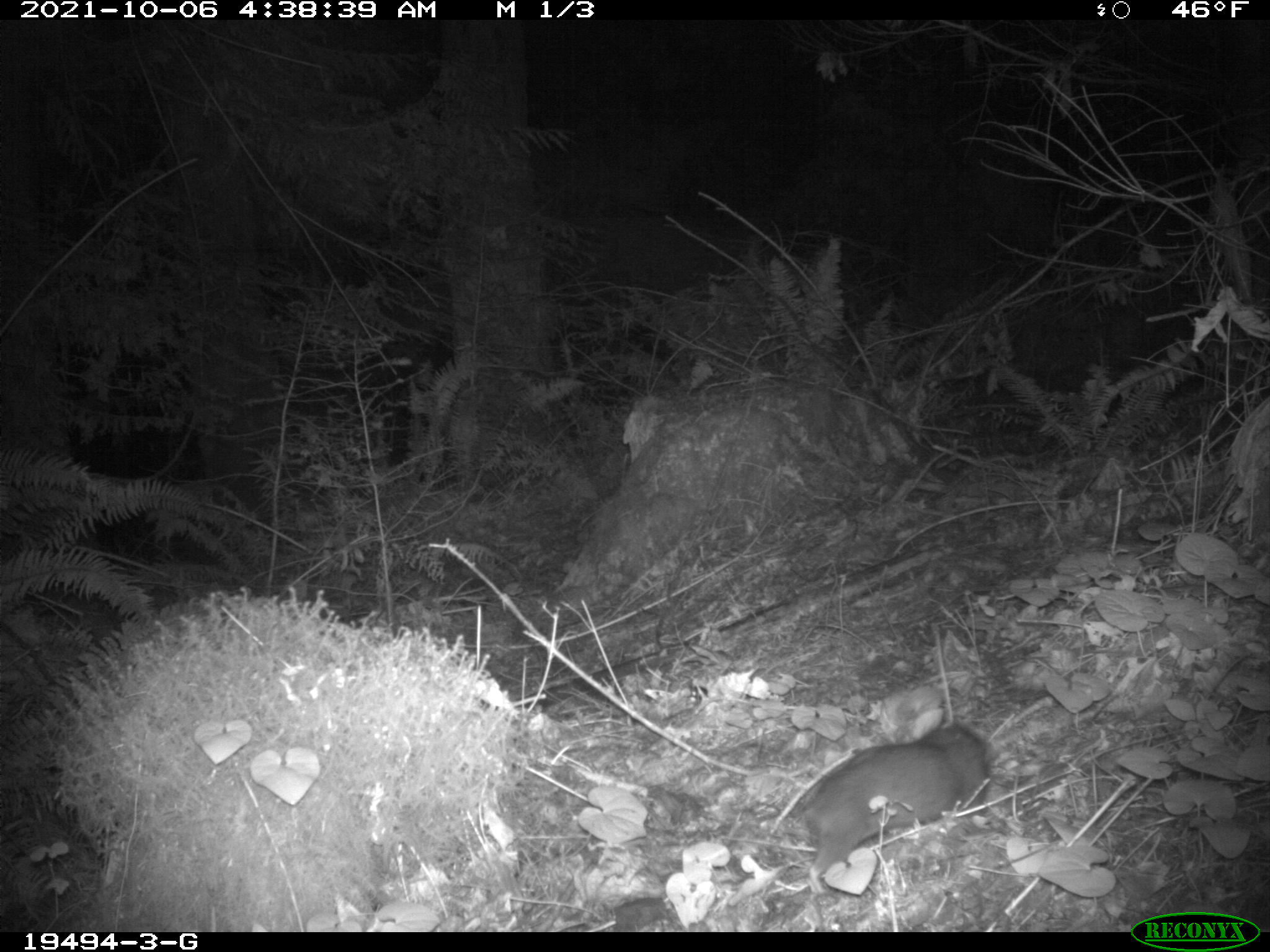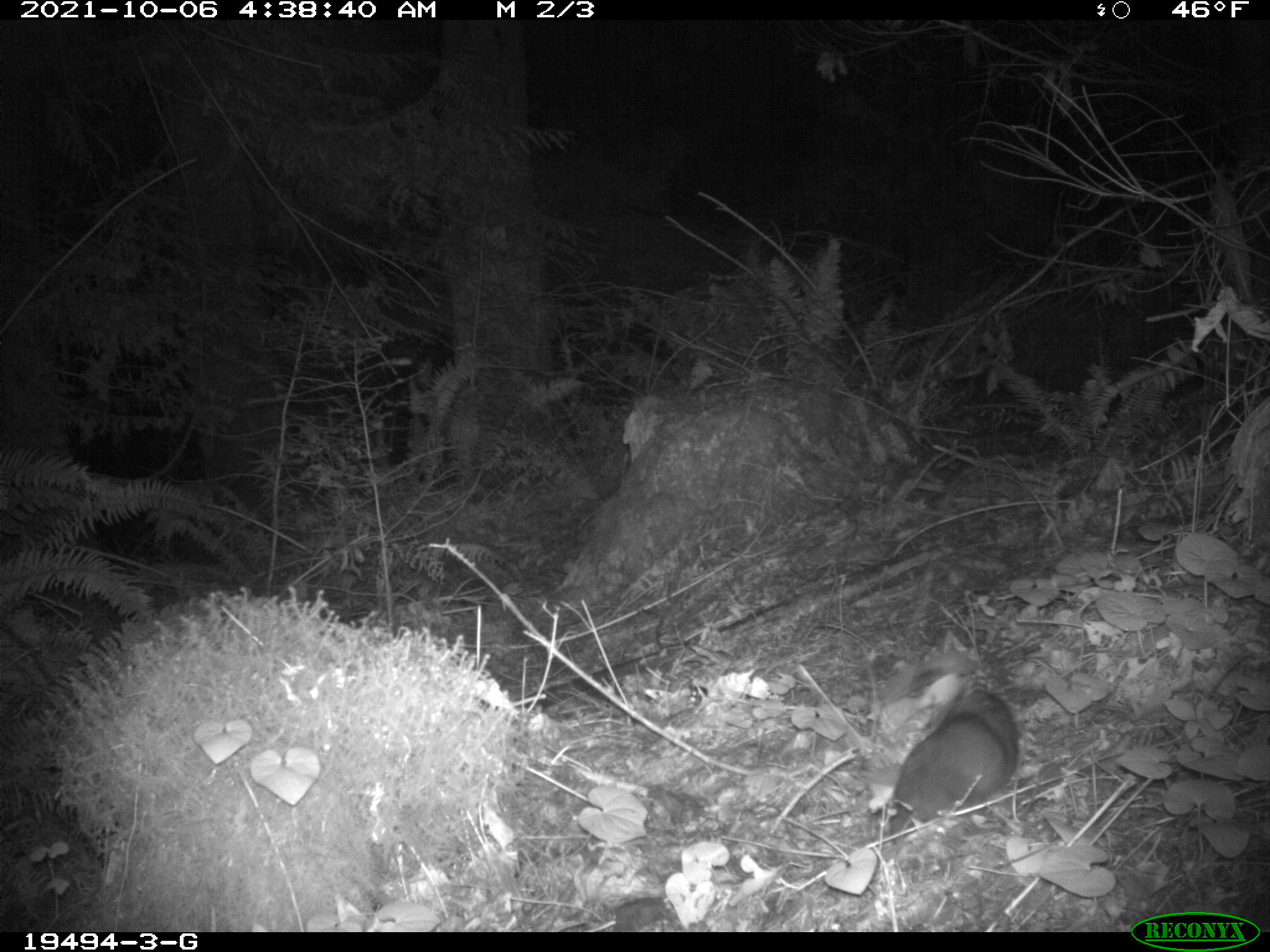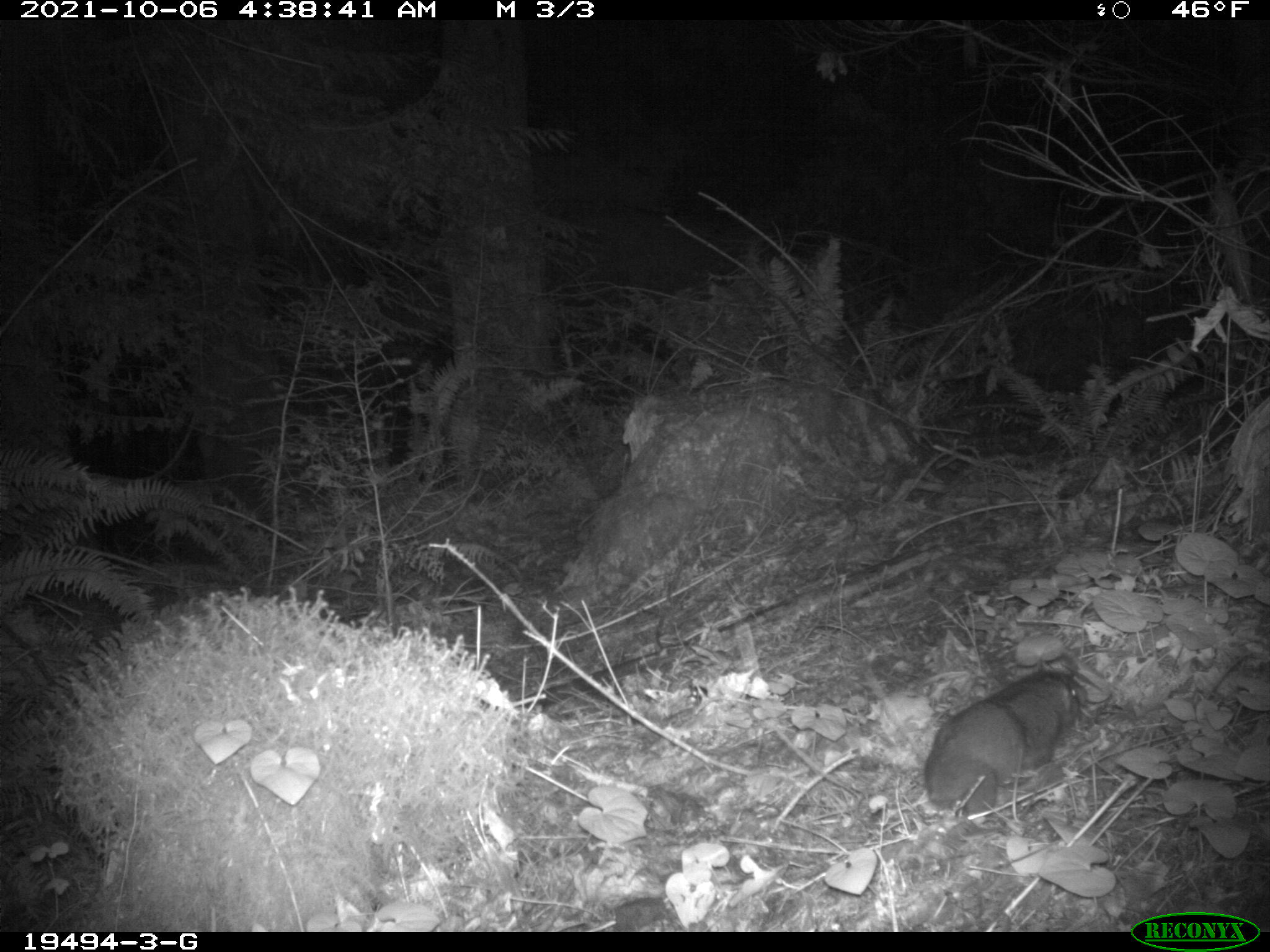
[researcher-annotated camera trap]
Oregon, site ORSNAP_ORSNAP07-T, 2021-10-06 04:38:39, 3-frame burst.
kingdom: Animalia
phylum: Chordata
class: Mammalia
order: Rodentia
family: Aplodontiidae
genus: Aplodontia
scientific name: Aplodontia rufa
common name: mountain beaver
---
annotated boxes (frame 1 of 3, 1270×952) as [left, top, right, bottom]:
mountain beaver: [795, 715, 997, 886]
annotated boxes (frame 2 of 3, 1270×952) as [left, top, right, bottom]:
mountain beaver: [885, 684, 1024, 844]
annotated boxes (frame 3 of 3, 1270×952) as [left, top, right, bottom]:
mountain beaver: [925, 663, 1084, 822]